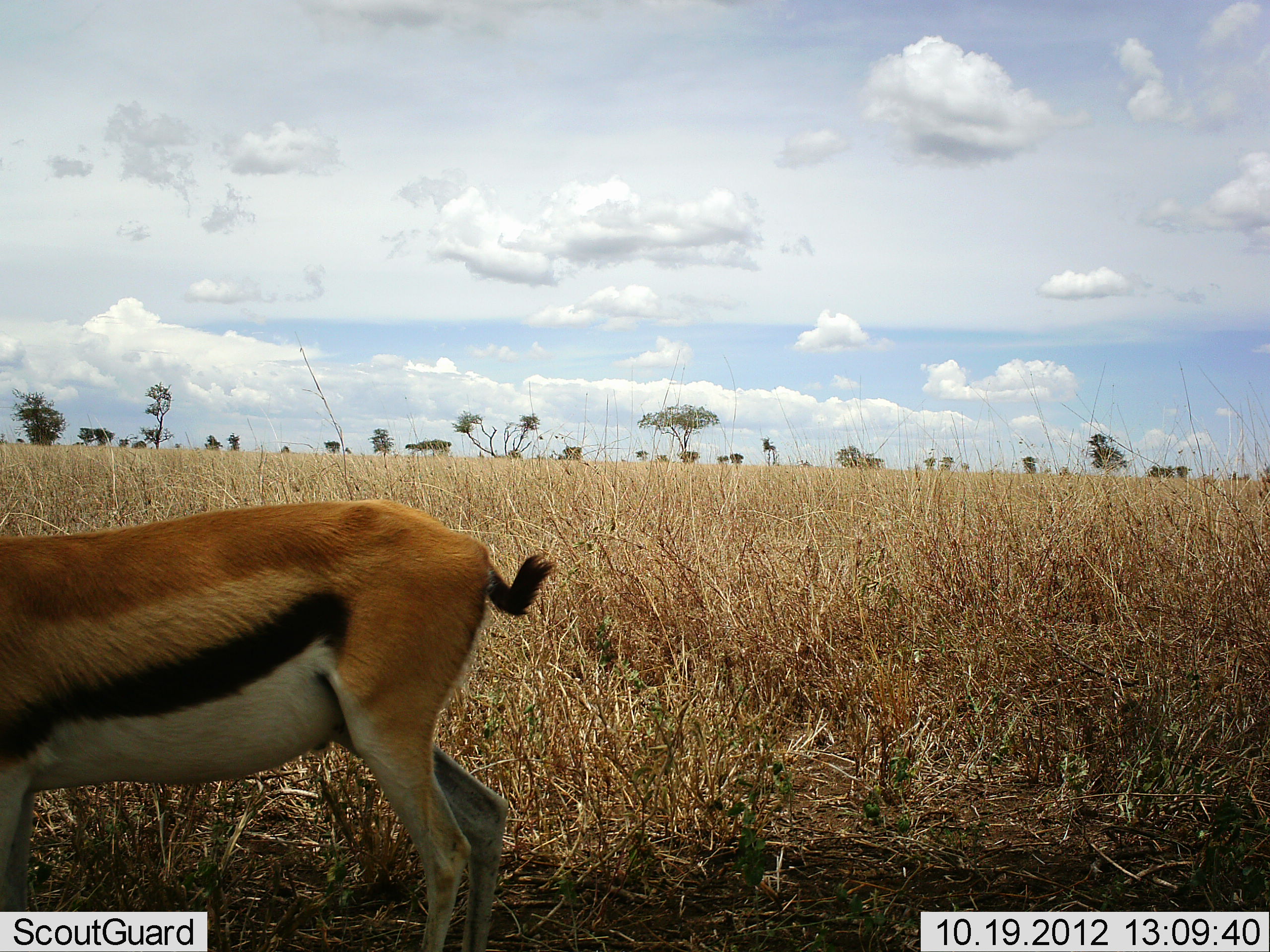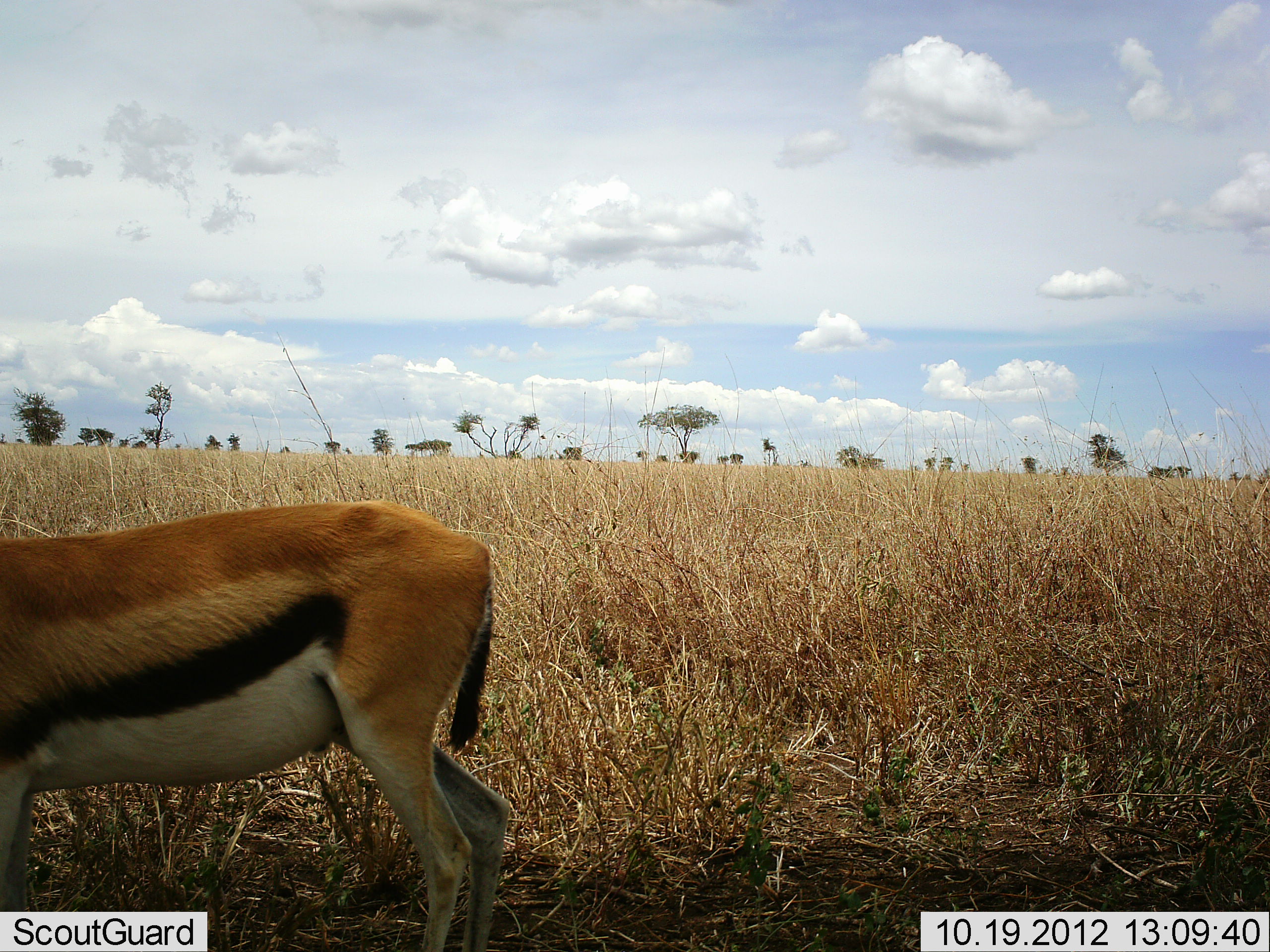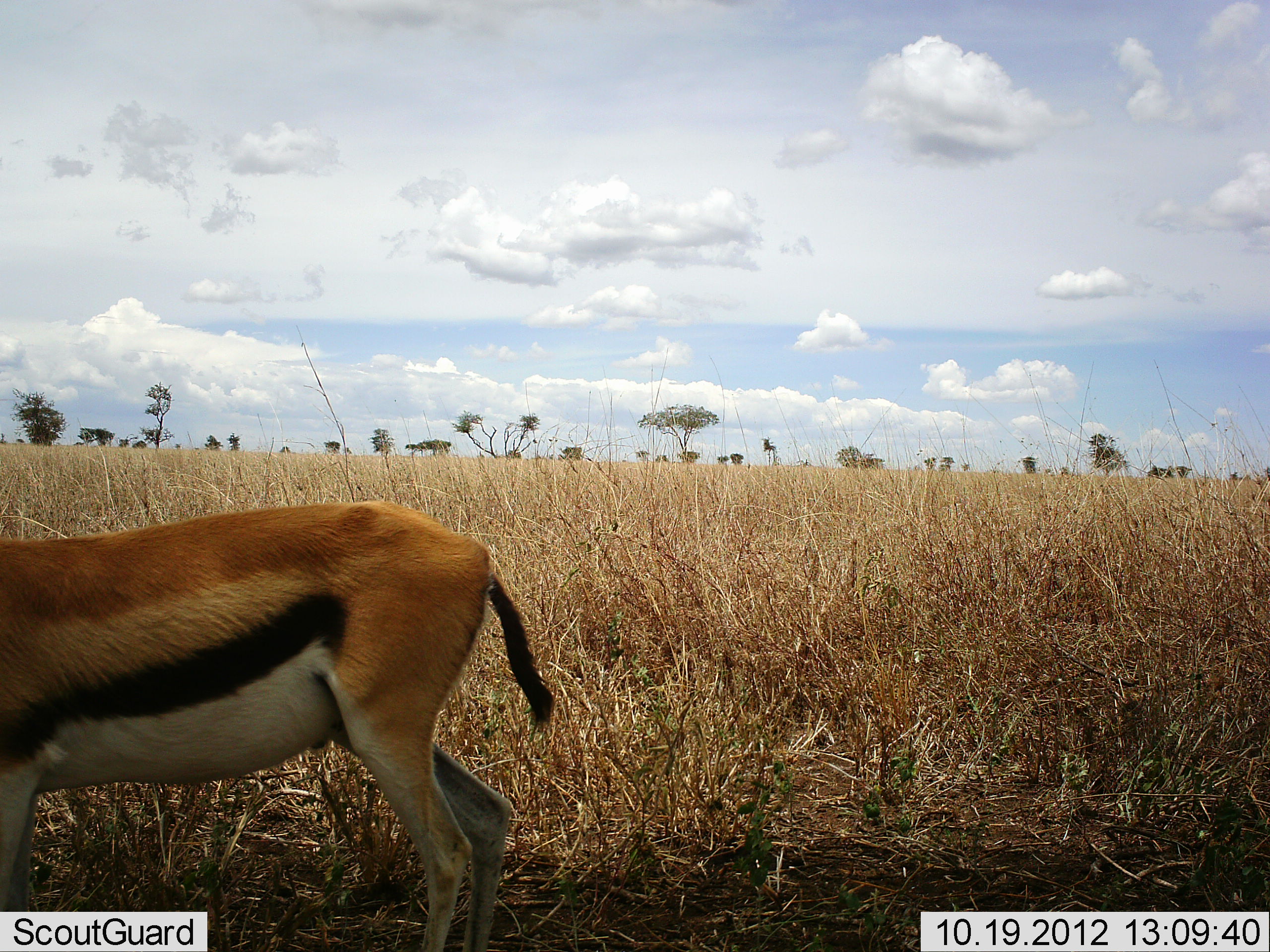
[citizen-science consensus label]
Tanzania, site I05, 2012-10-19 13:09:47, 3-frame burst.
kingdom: Animalia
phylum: Chordata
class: Mammalia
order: Artiodactyla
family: Bovidae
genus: Eudorcas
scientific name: Eudorcas thomsonii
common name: thomson's gazelle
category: gazellethomsons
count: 1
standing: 100%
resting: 0%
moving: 0%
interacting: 0%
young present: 0%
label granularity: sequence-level